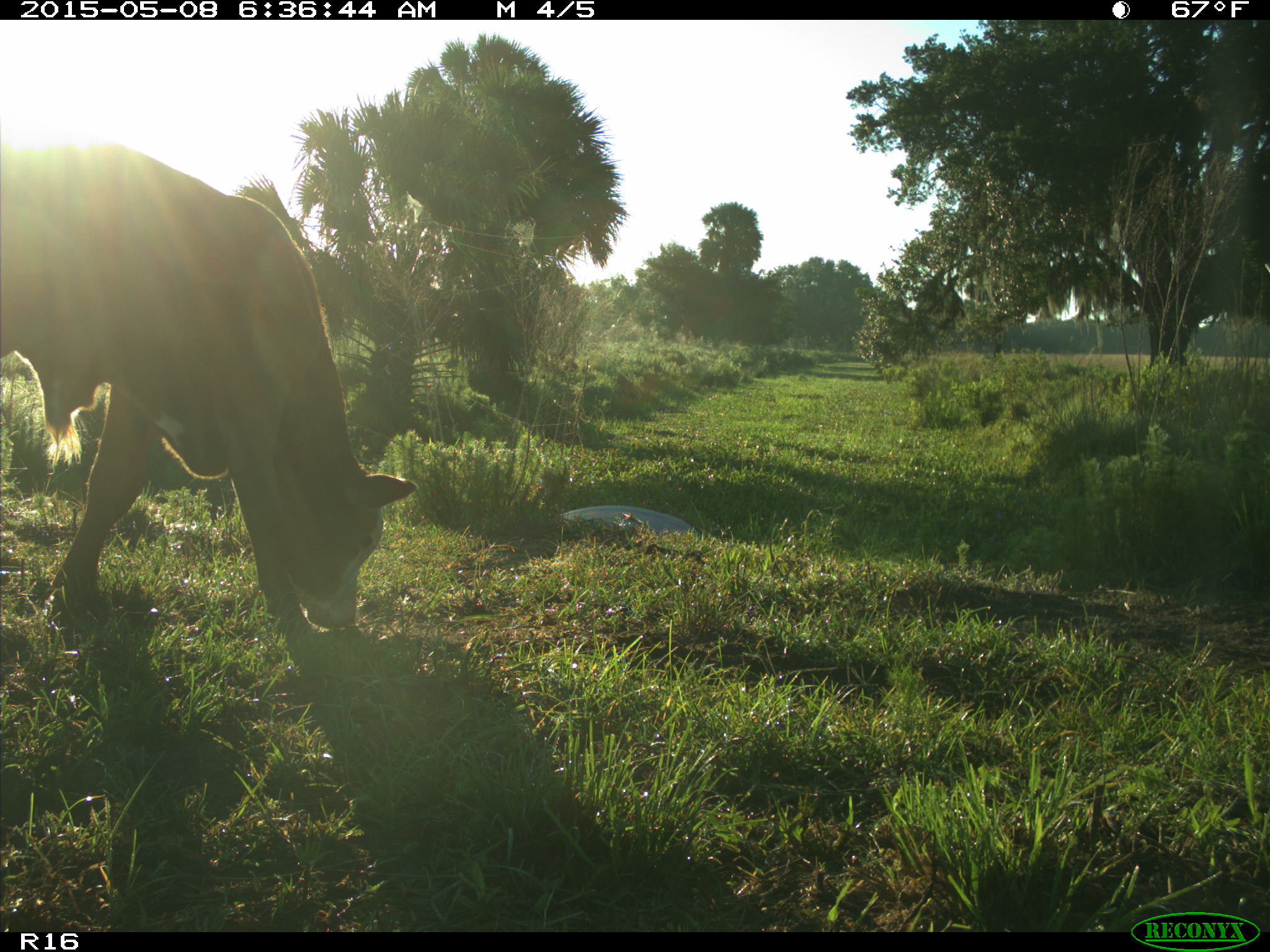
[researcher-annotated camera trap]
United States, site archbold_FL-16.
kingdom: Animalia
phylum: Chordata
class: Mammalia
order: Artiodactyla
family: Bovidae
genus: Bos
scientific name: Bos taurus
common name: domestic cow